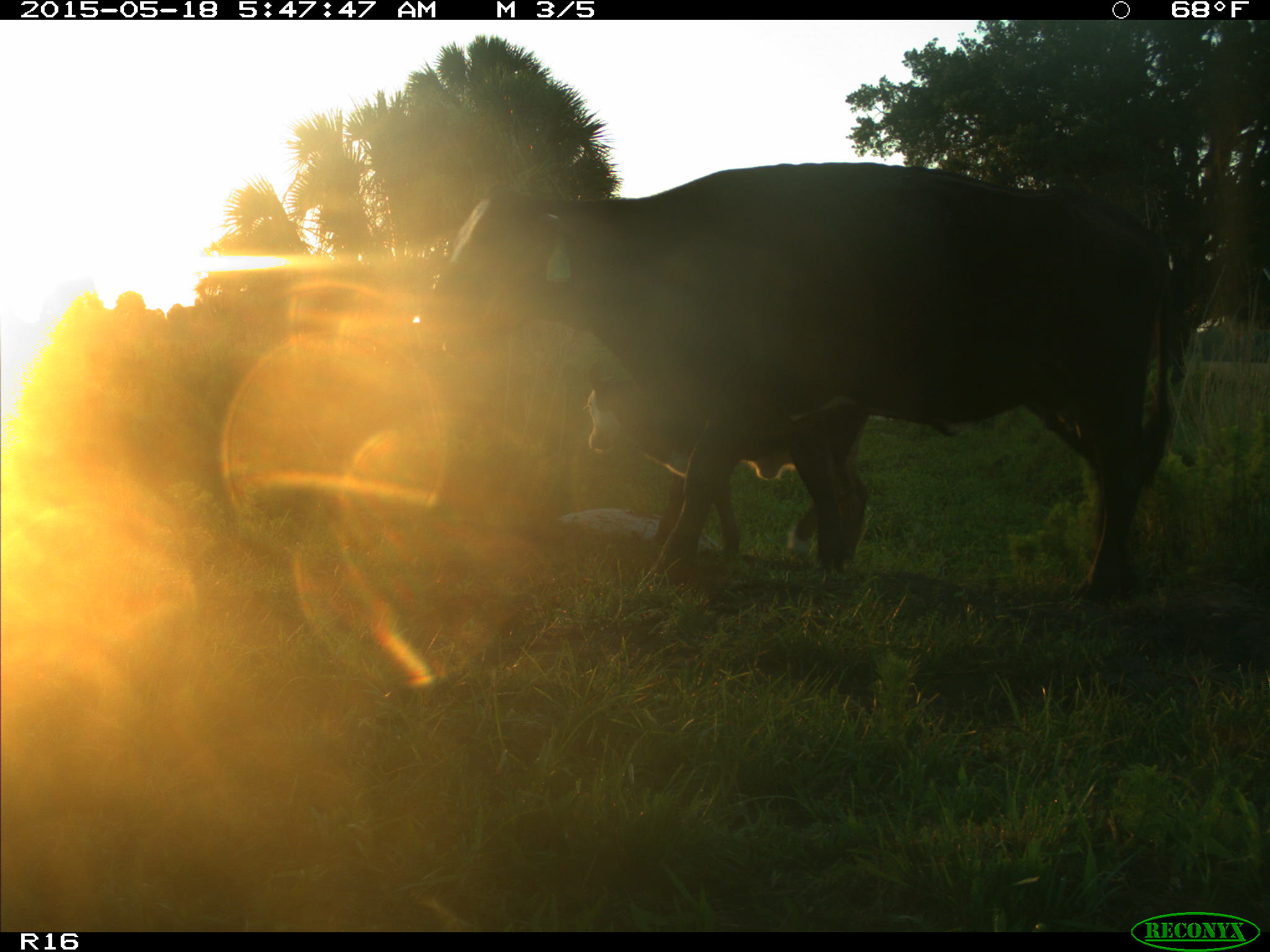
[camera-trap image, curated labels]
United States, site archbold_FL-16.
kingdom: Animalia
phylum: Chordata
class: Mammalia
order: Artiodactyla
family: Bovidae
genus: Bos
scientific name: Bos taurus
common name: domestic cow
Bos taurus (domestic cow).